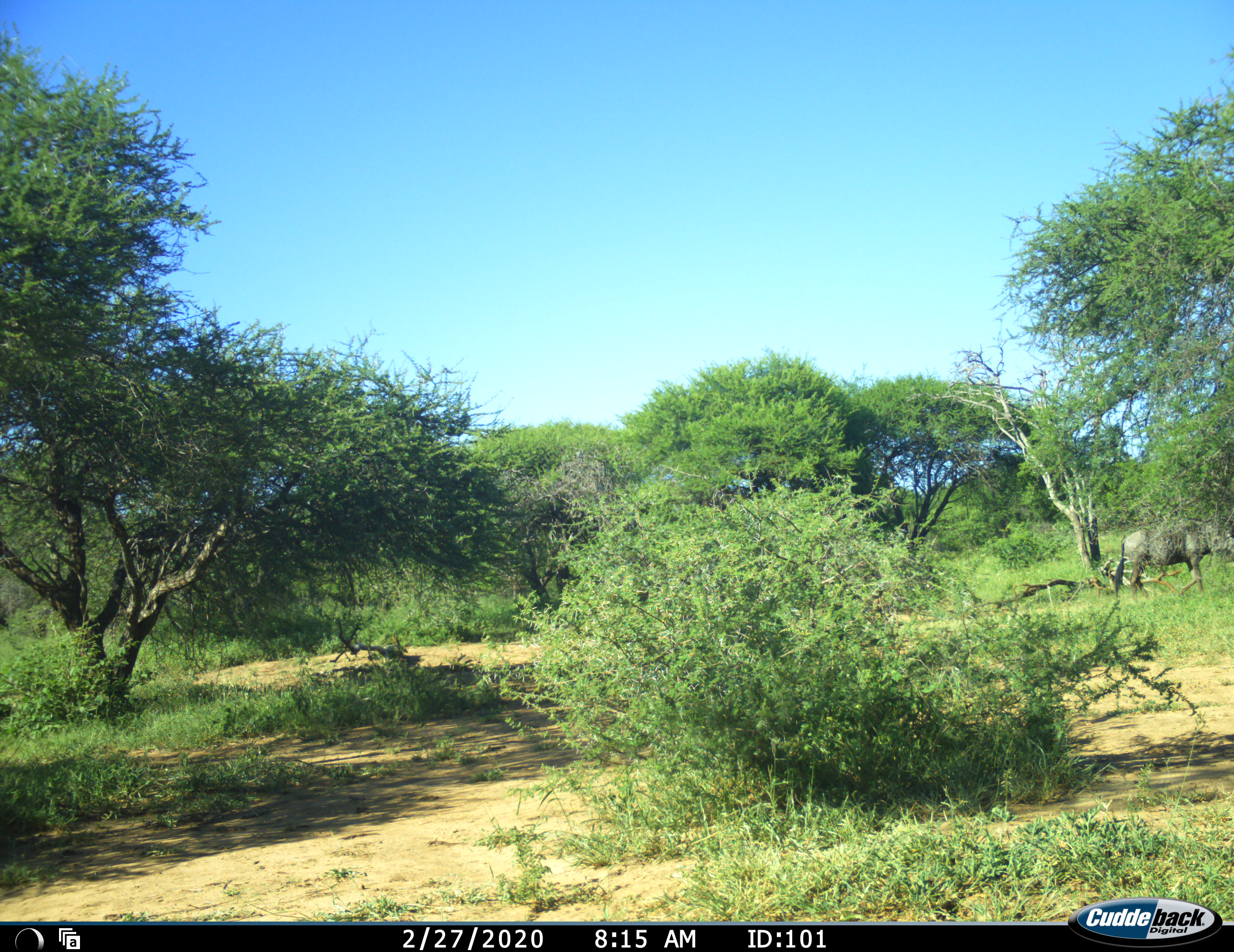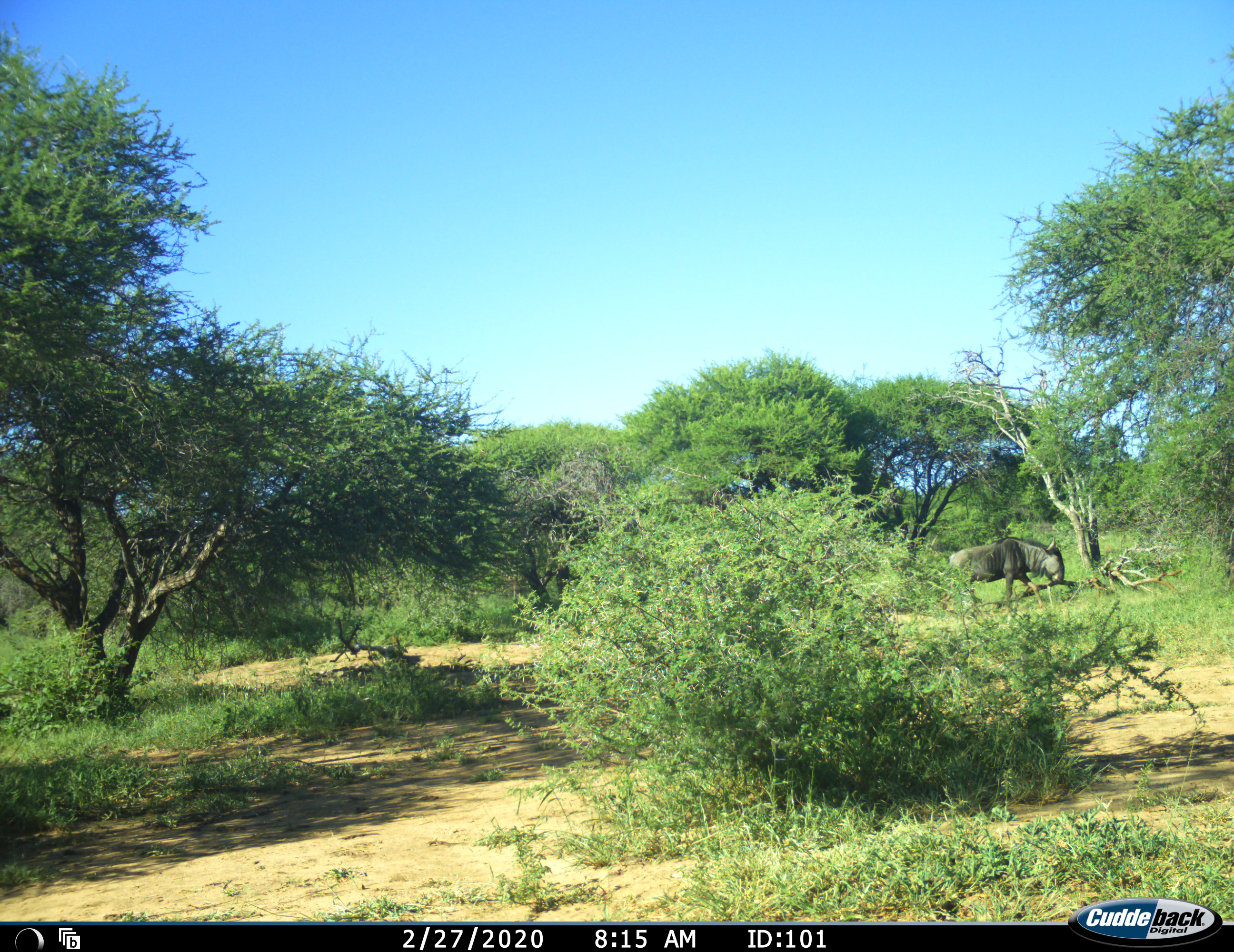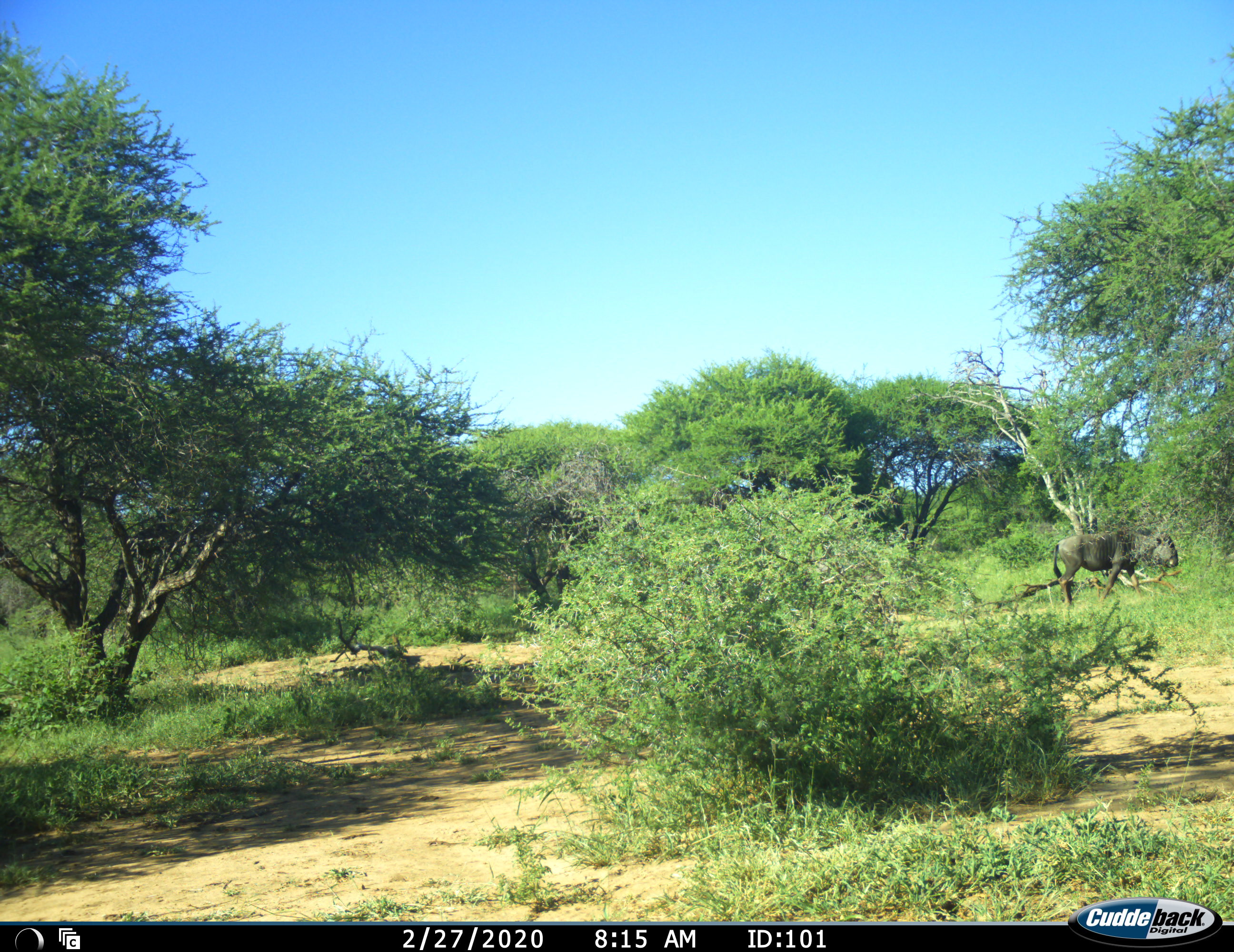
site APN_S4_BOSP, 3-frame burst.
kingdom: Animalia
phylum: Chordata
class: Mammalia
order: Artiodactyla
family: Bovidae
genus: Connochaetes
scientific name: Connochaetes taurinus taurinus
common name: blue wildebeest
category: wildebeestblue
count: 2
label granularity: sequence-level